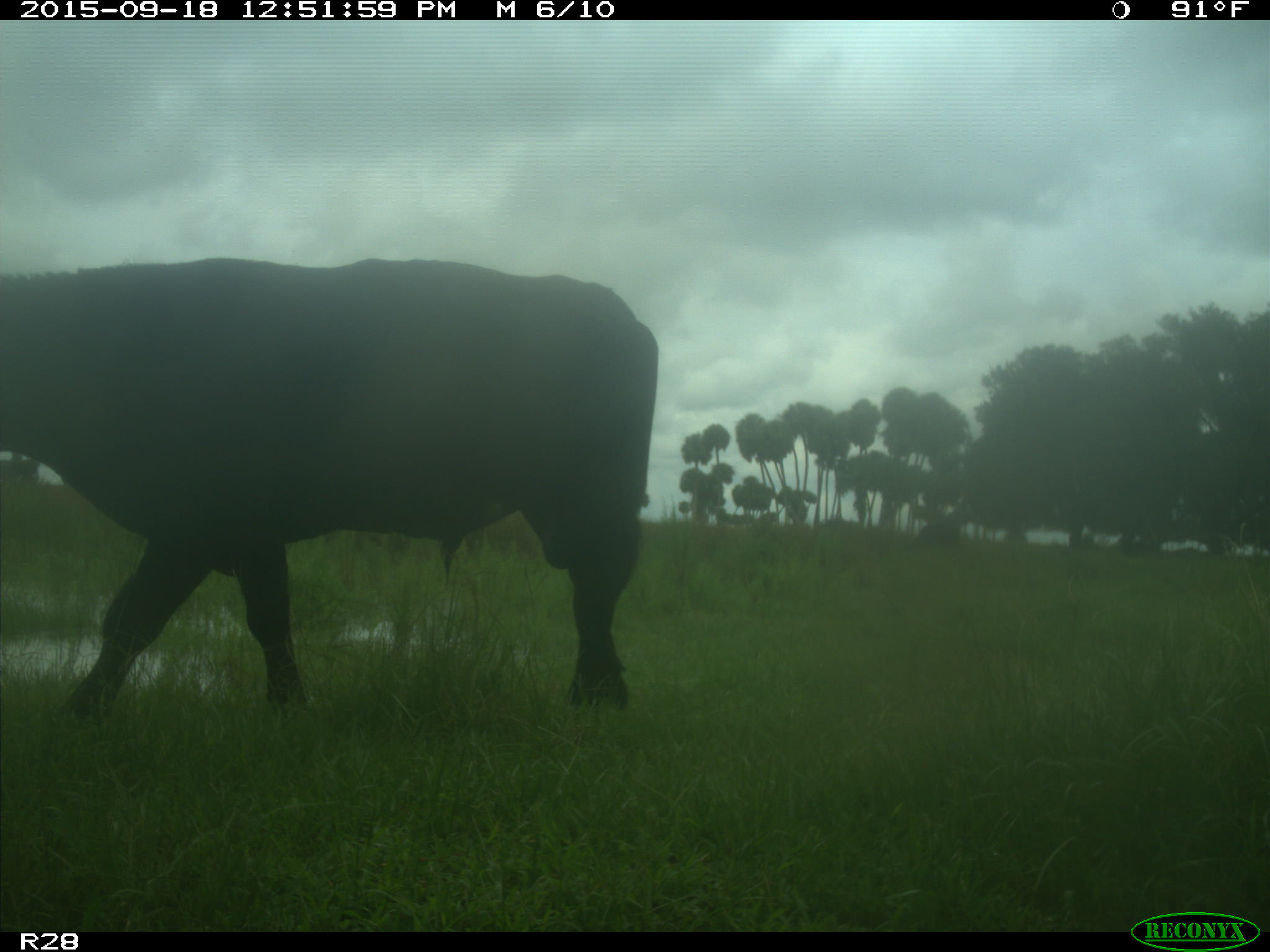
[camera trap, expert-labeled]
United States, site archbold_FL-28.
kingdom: Animalia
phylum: Chordata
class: Mammalia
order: Artiodactyla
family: Bovidae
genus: Bos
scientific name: Bos taurus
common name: domestic cow